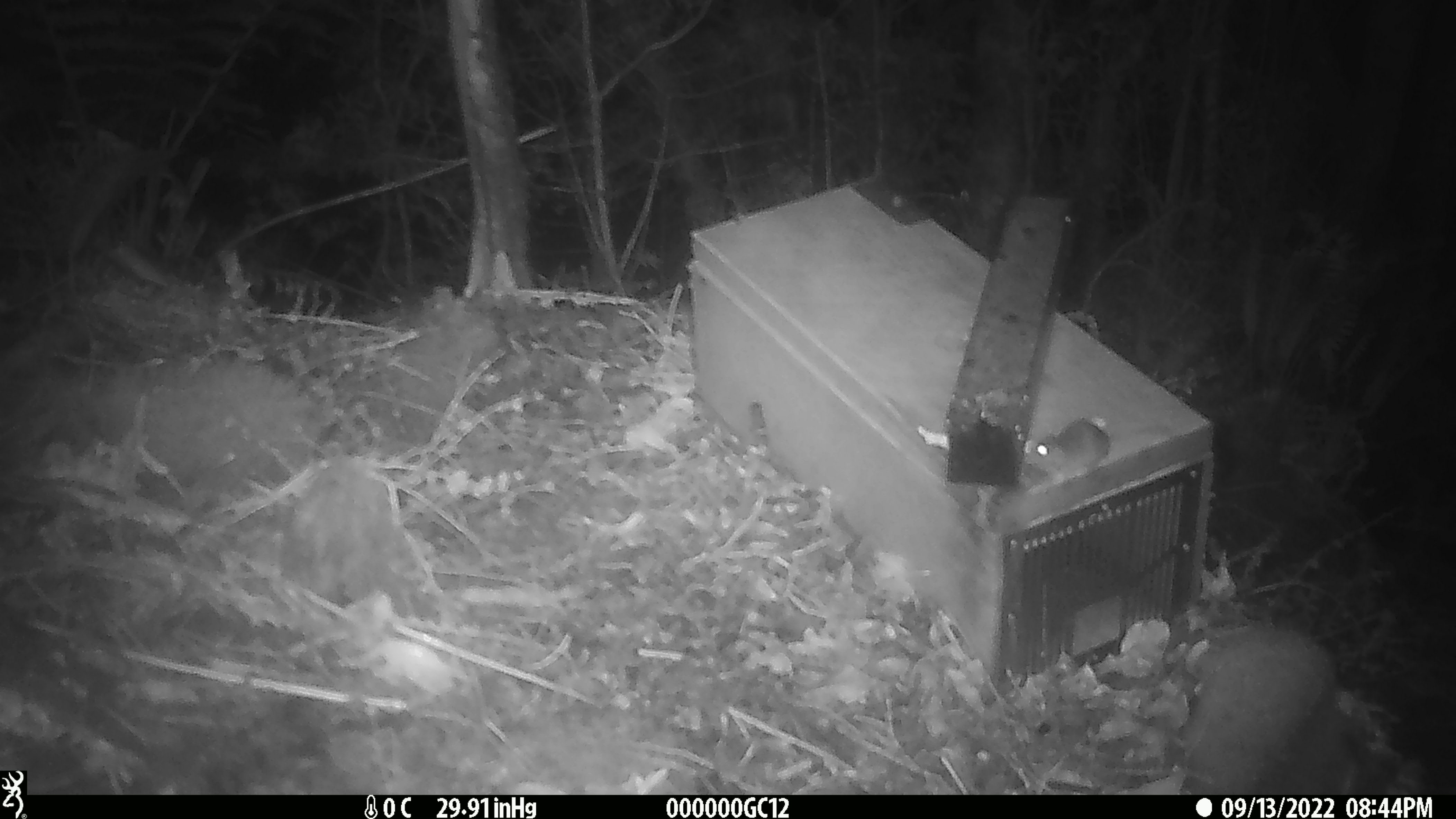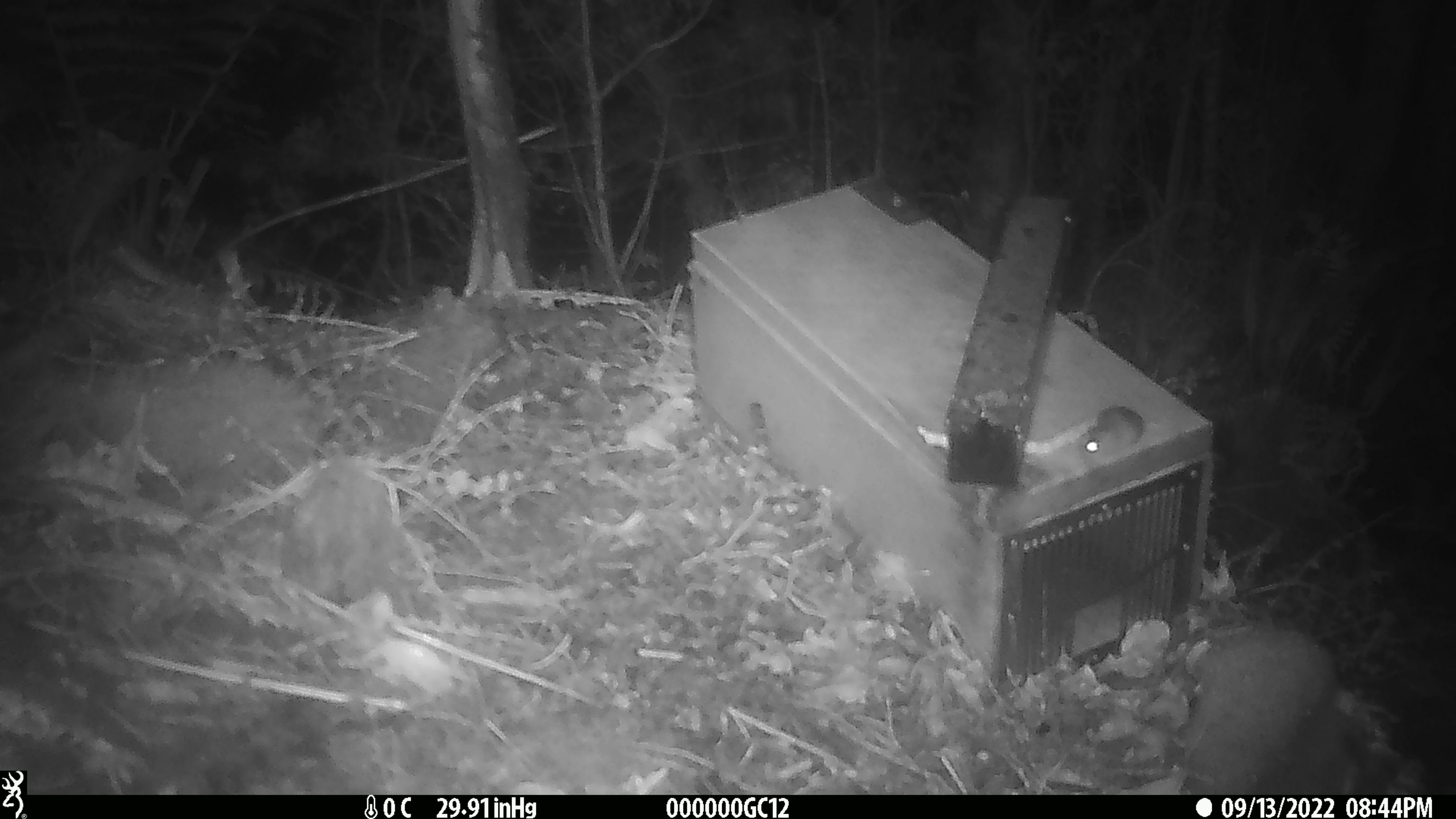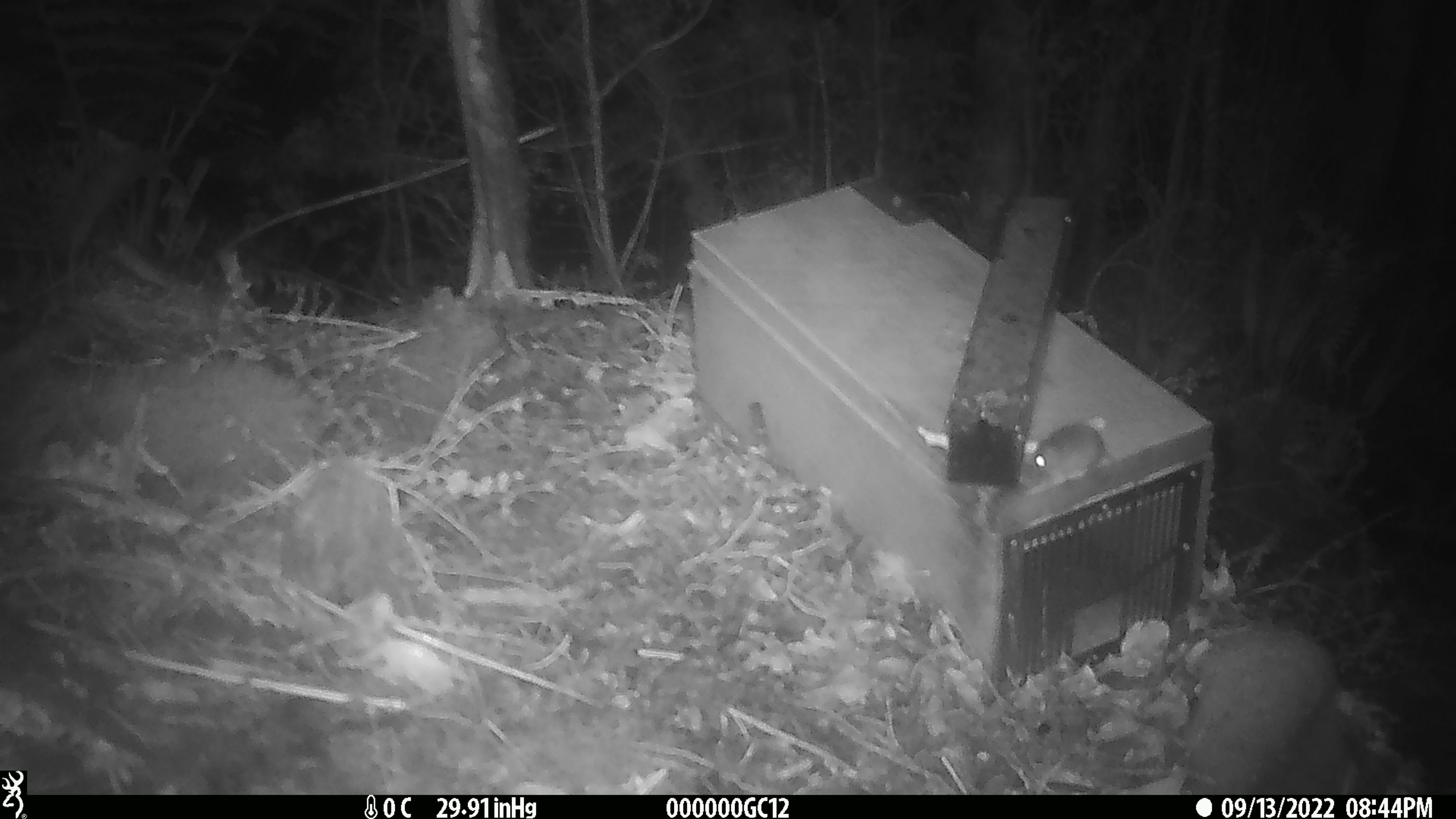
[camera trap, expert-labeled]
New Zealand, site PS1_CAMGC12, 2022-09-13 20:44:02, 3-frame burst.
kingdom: Animalia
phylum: Chordata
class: Mammalia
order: Rodentia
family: Muridae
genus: Mus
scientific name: Mus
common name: mouse